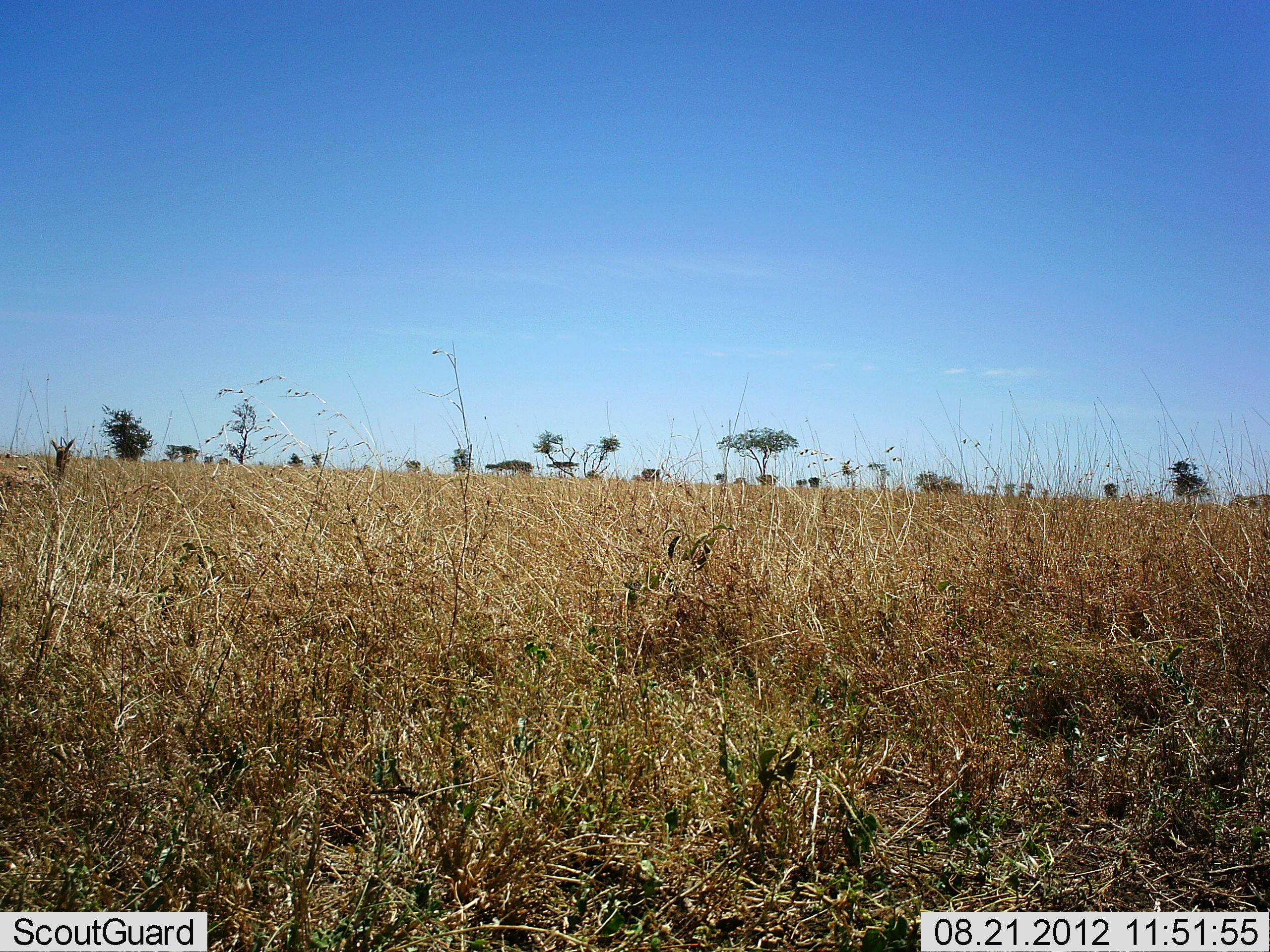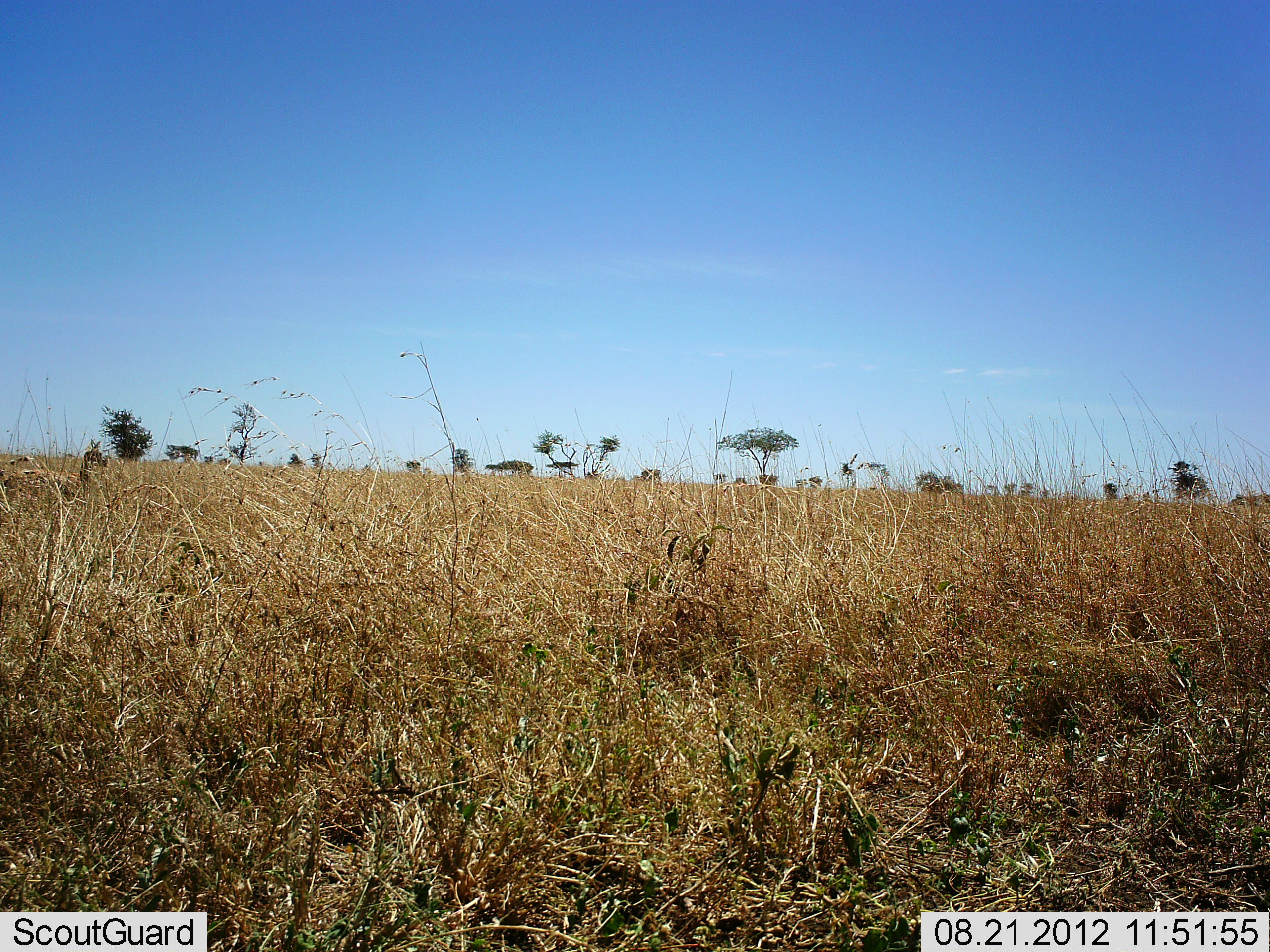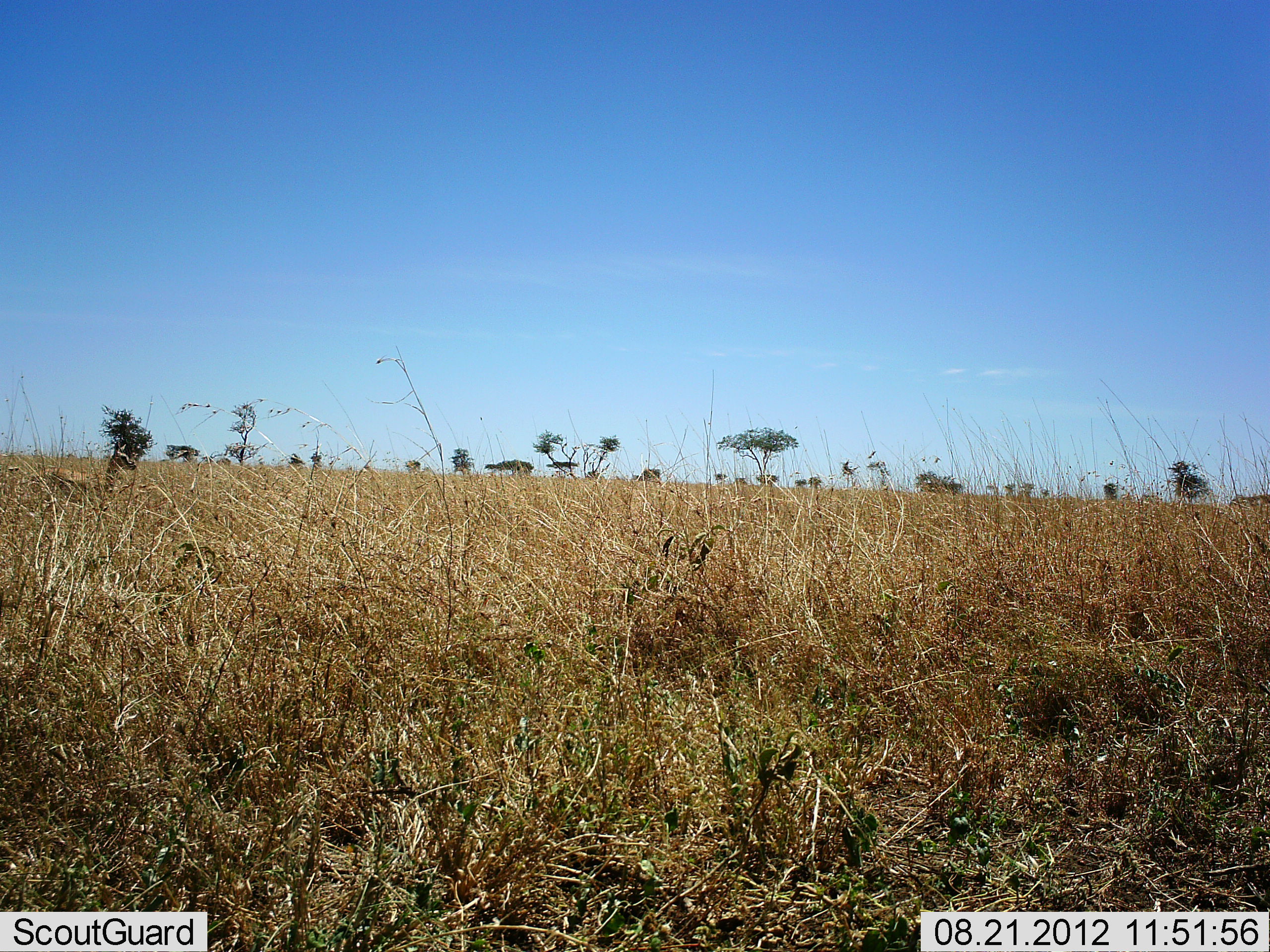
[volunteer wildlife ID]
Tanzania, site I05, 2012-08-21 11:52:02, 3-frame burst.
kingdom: Animalia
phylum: Chordata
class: Mammalia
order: Artiodactyla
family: Bovidae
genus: Eudorcas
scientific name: Eudorcas thomsonii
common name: thomson's gazelle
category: gazellethomsons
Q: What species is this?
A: Gazellethomsons (thomson's gazelle) (Eudorcas thomsonii).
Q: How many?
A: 1.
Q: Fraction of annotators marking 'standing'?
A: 0%.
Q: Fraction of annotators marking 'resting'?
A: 0%.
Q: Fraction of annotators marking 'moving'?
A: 100%.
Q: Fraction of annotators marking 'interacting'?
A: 0%.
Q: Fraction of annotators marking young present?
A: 0%.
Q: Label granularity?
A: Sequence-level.